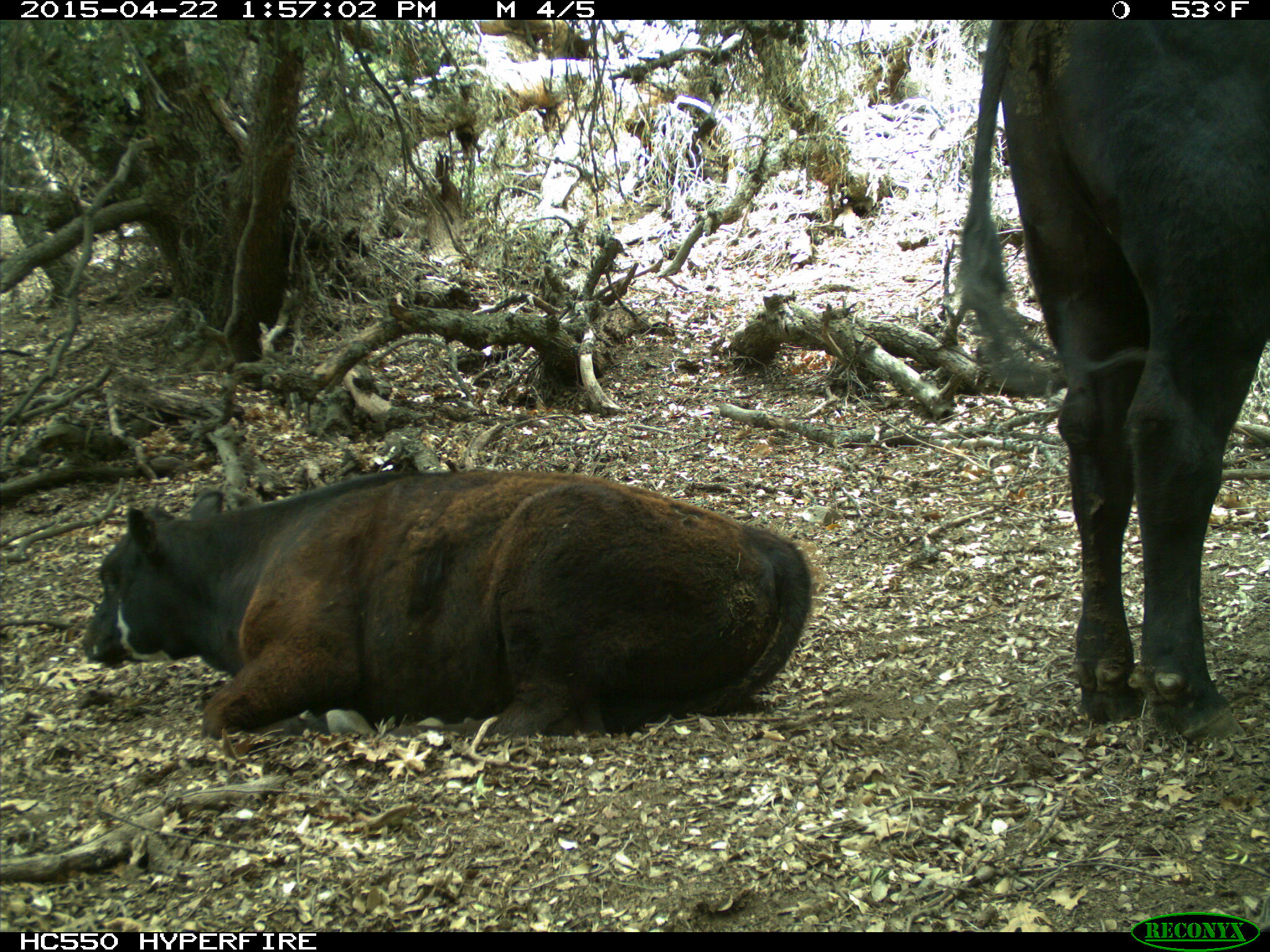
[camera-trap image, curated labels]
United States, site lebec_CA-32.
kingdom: Animalia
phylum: Chordata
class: Mammalia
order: Artiodactyla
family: Bovidae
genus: Bos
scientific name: Bos taurus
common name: domestic cow